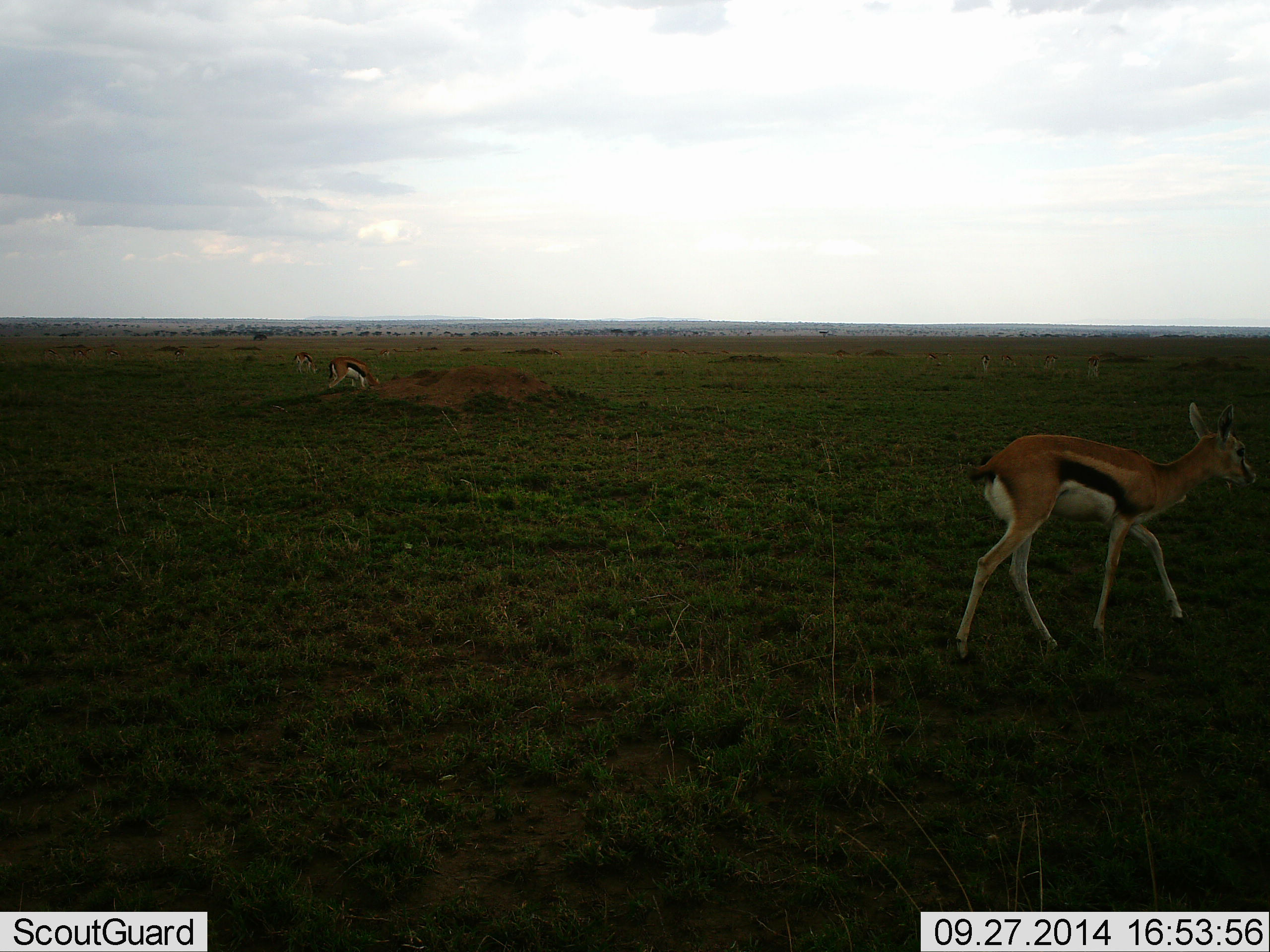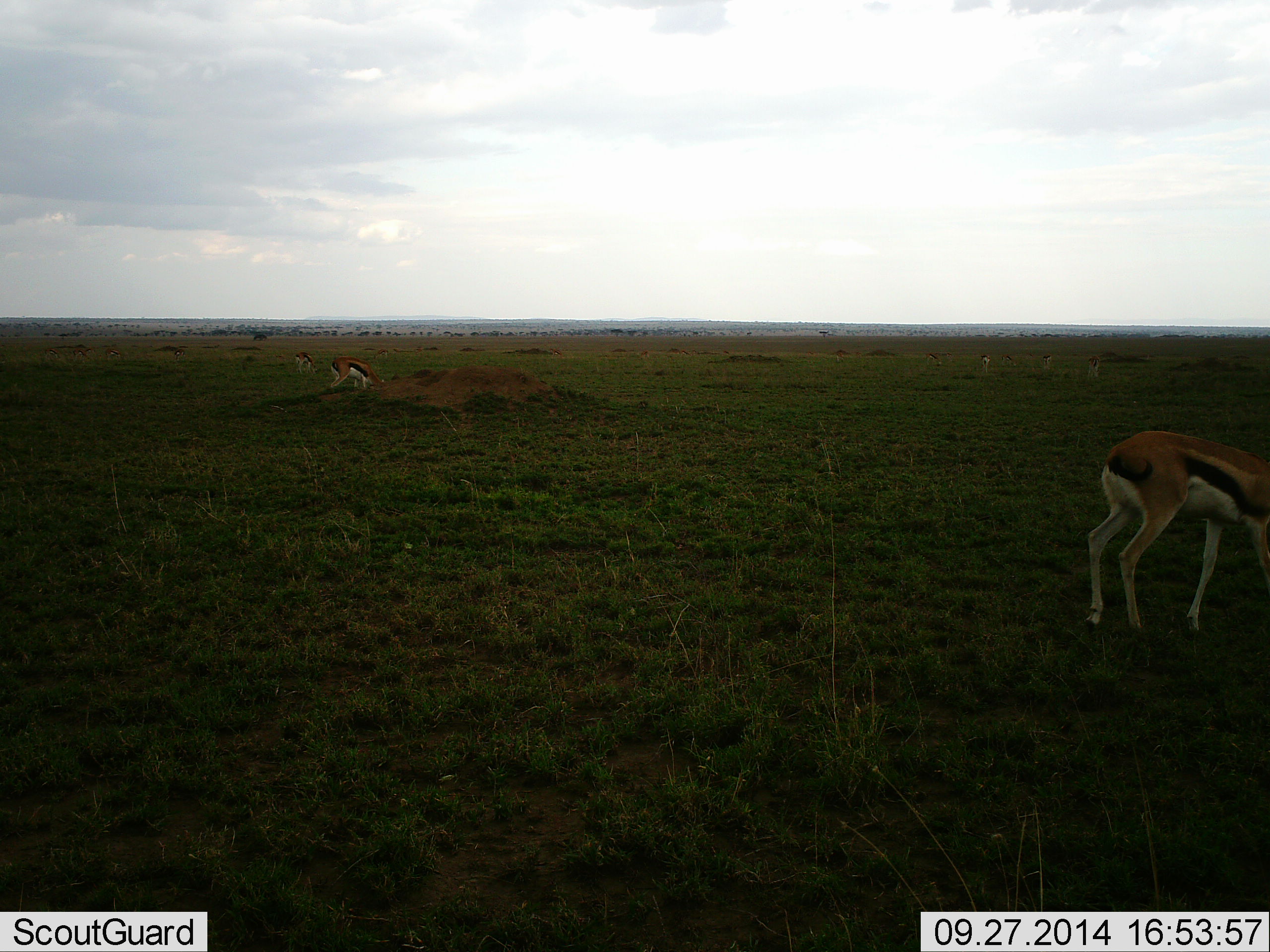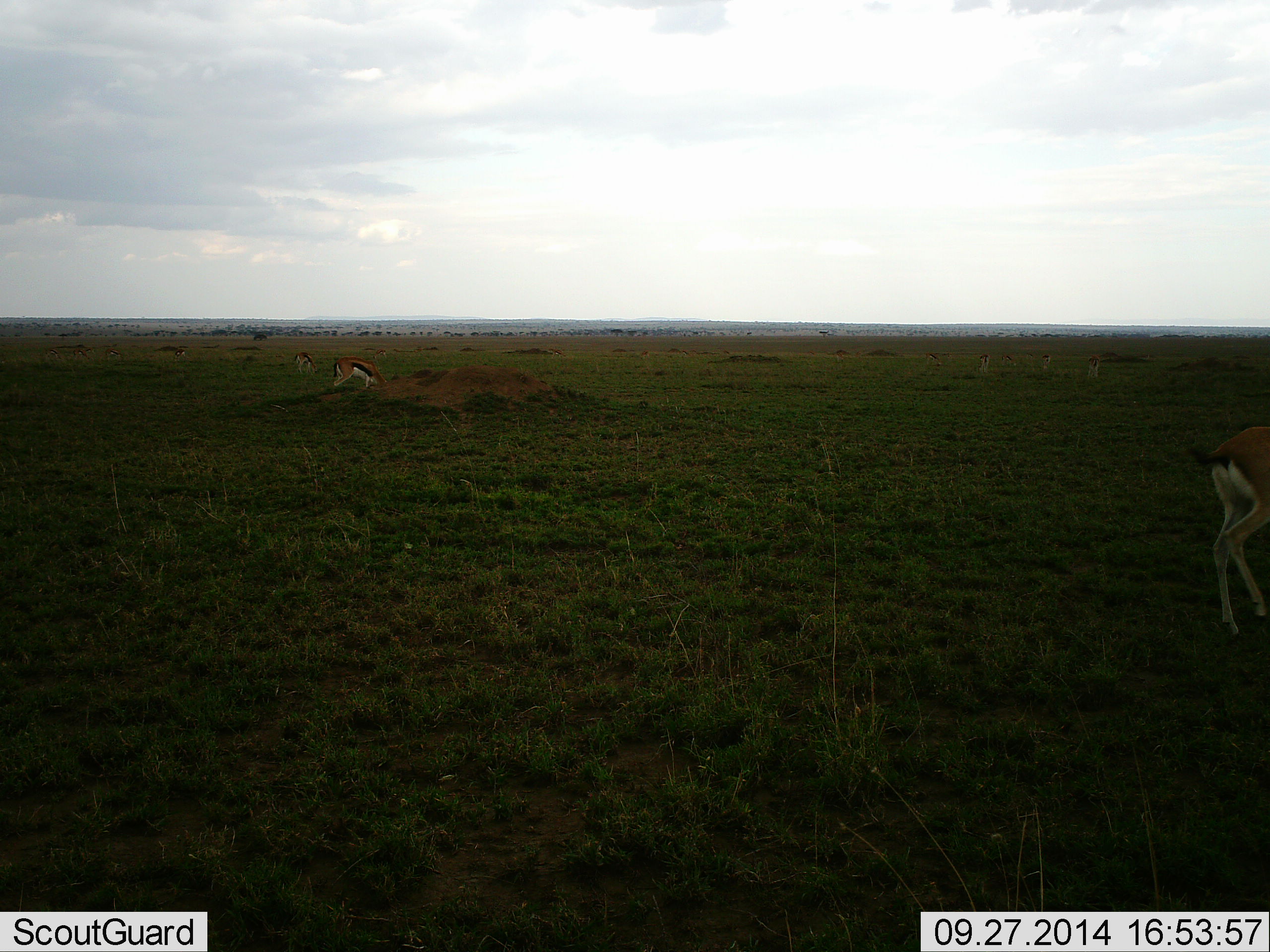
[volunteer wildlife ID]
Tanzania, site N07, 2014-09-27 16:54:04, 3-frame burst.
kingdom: Animalia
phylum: Chordata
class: Mammalia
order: Artiodactyla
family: Bovidae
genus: Eudorcas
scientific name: Eudorcas thomsonii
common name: thomson's gazelle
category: gazellethomsons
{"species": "gazellethomsons (thomson's gazelle) (Eudorcas thomsonii)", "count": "3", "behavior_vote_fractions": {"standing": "30%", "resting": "0%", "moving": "90%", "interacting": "0%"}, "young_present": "0%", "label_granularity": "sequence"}